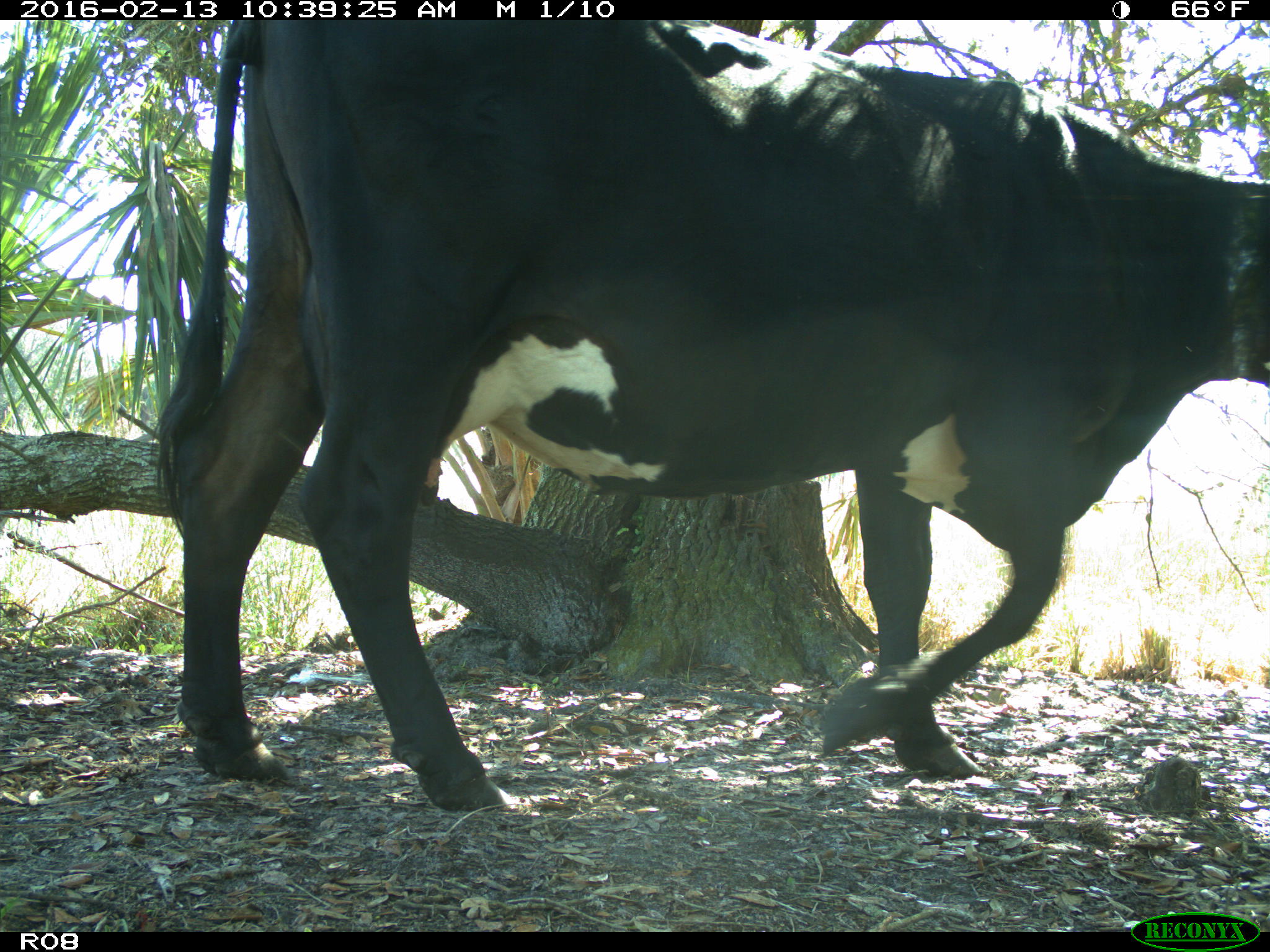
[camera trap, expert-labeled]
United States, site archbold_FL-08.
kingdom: Animalia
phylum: Chordata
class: Mammalia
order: Artiodactyla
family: Bovidae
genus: Bos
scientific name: Bos taurus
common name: domestic cow